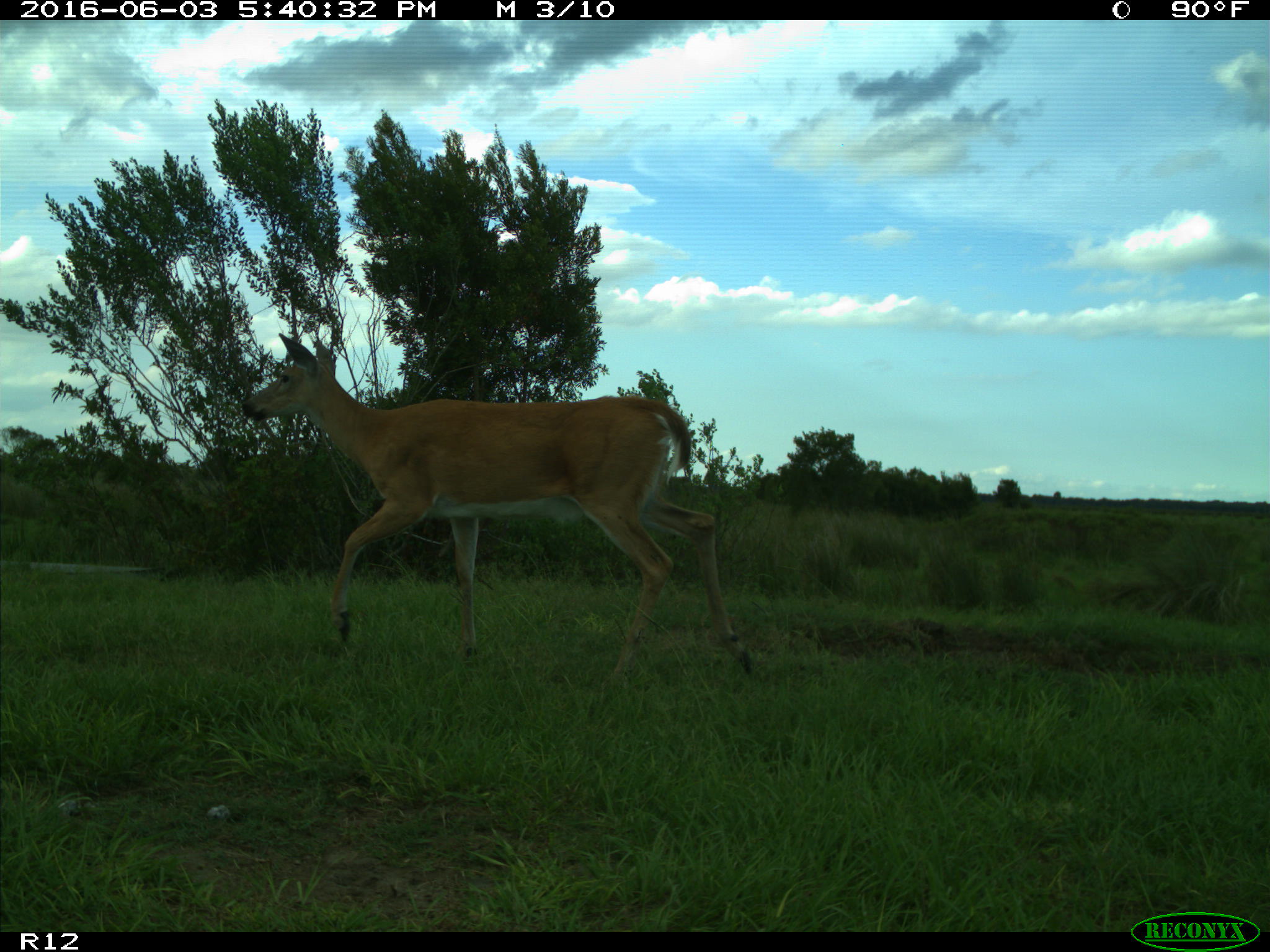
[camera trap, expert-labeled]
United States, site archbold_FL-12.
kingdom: Animalia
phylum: Chordata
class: Mammalia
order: Artiodactyla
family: Cervidae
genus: Odocoileus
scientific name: Odocoileus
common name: deer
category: unidentified deer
Unidentified deer (deer) (Odocoileus).